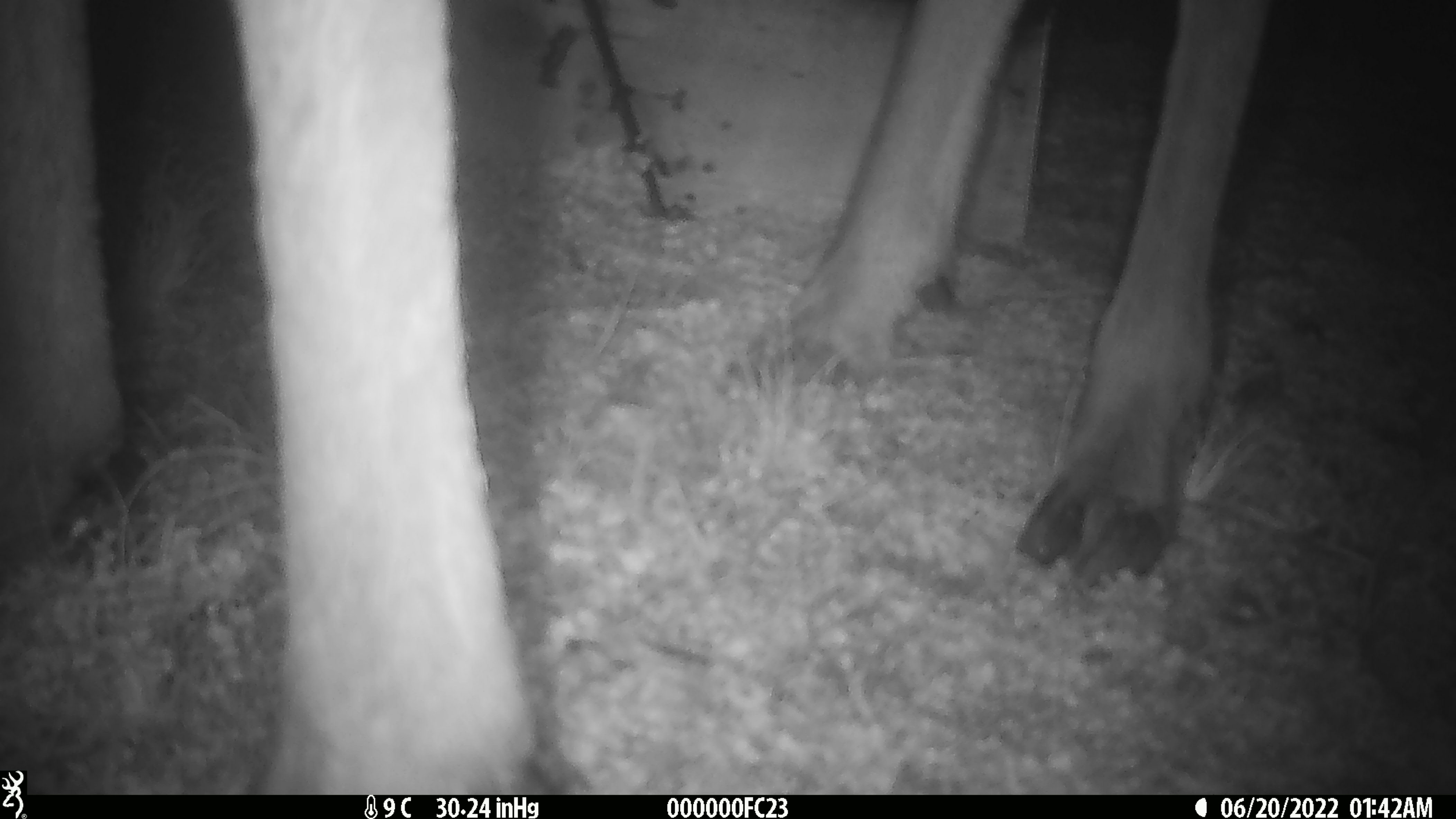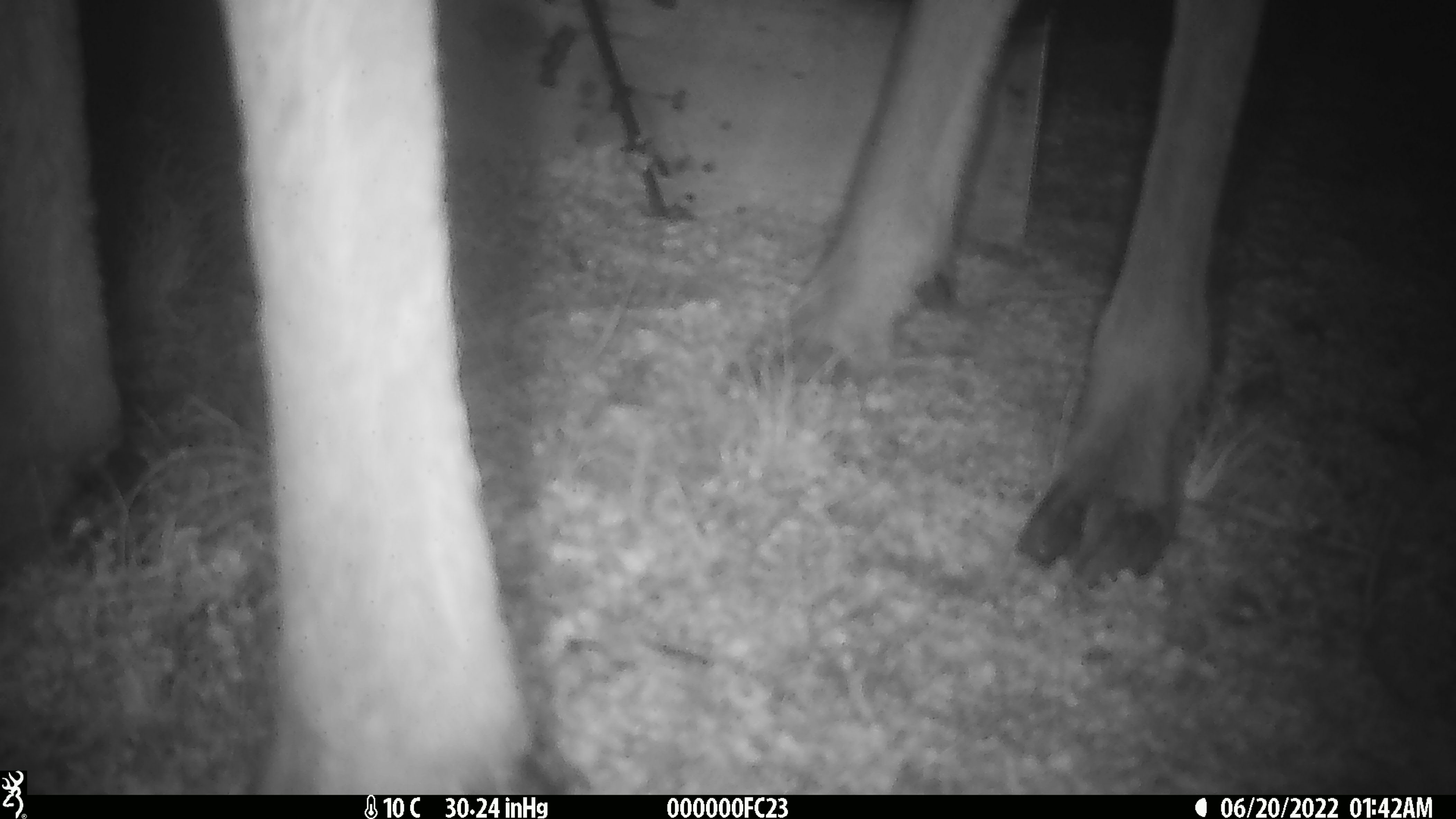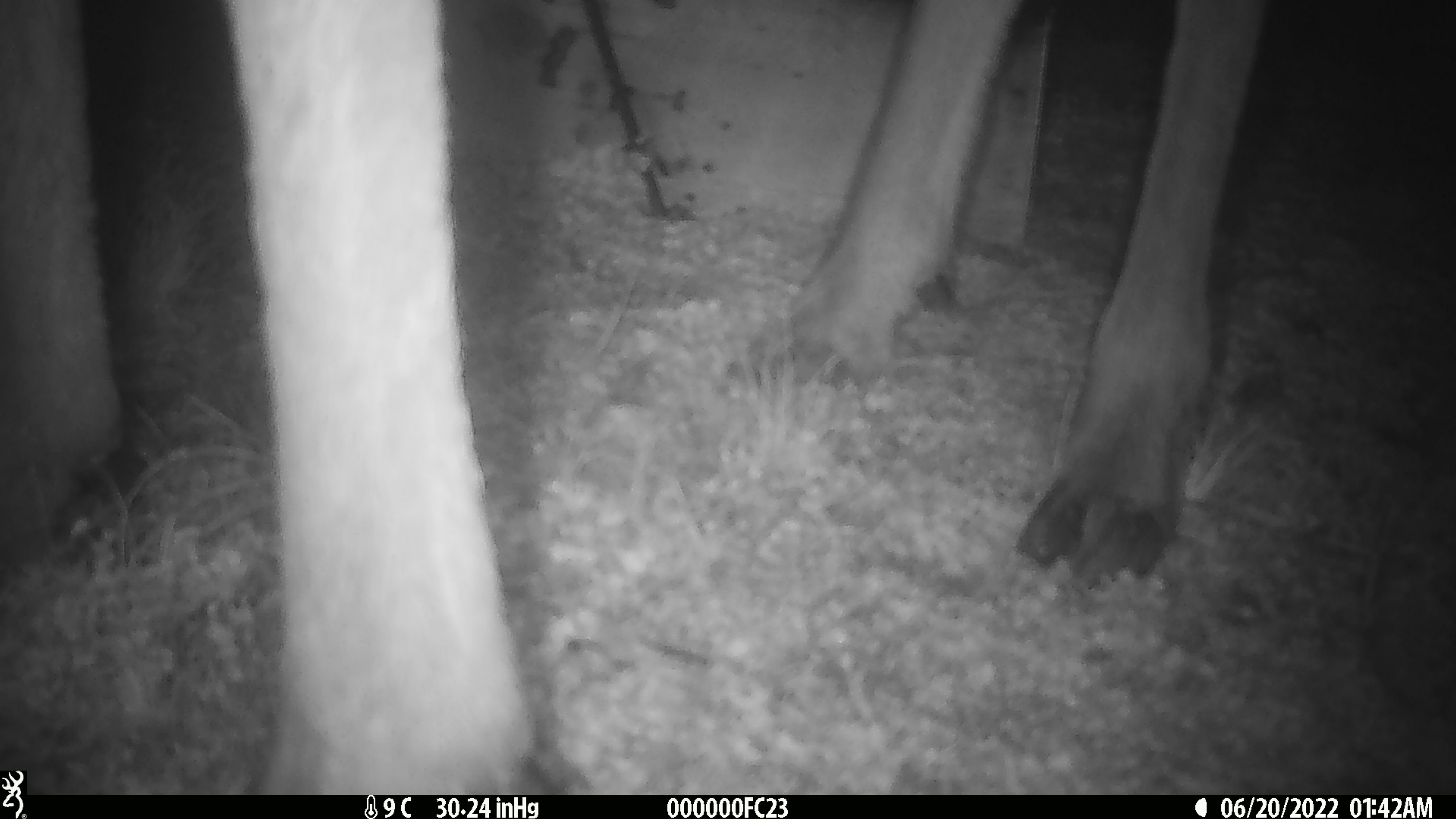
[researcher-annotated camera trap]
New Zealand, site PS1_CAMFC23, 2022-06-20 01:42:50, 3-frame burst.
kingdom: Animalia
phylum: Chordata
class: Mammalia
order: Artiodactyla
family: Cervidae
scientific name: Cervidae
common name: deer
Deer (Cervidae).